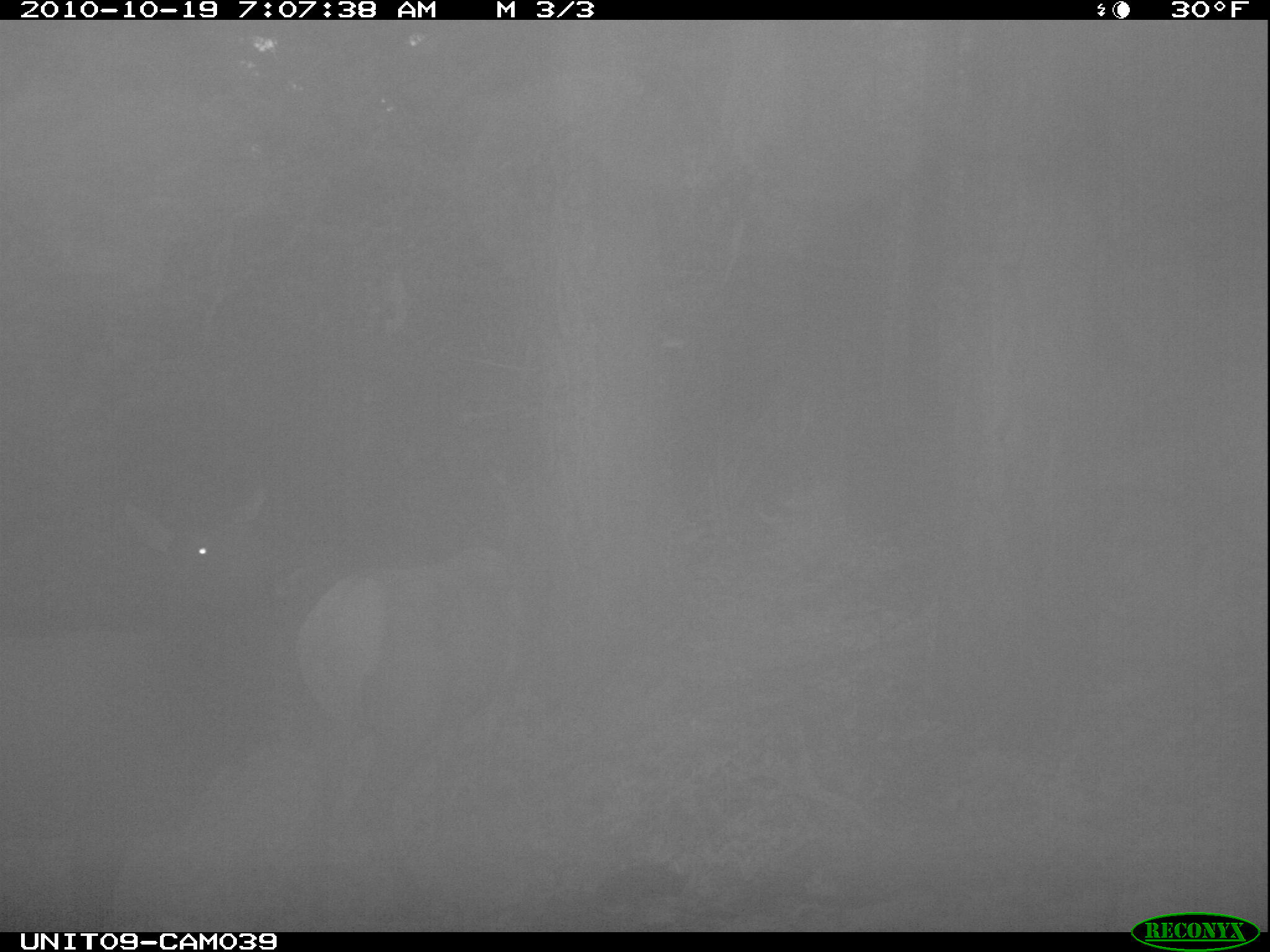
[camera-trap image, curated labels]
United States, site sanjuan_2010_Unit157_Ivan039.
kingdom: Animalia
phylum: Chordata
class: Mammalia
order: Artiodactyla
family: Cervidae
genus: Cervus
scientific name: Cervus elaphus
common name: red deer